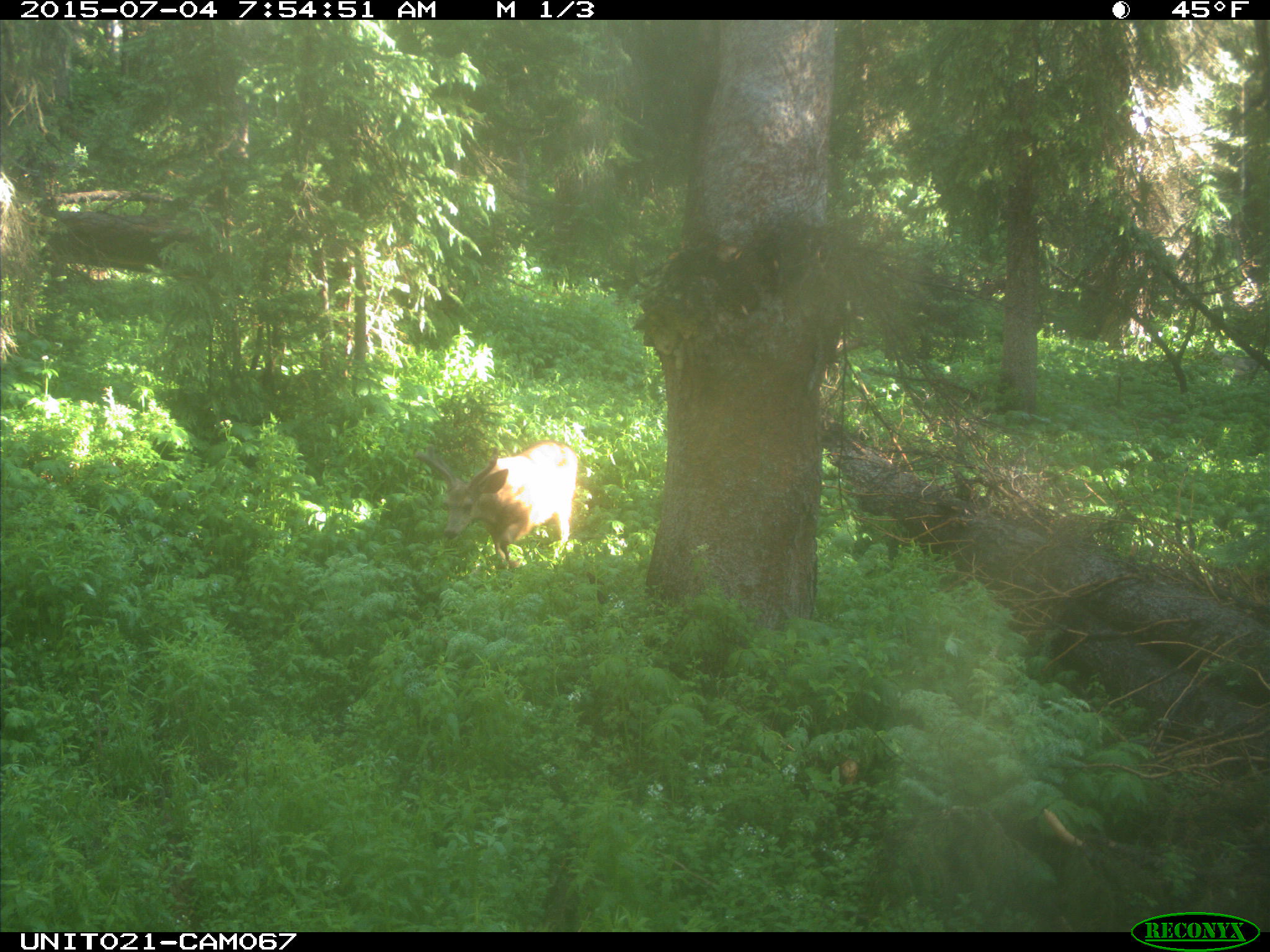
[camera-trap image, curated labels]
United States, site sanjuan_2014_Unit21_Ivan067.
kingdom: Animalia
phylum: Chordata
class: Mammalia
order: Artiodactyla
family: Cervidae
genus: Odocoileus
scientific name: Odocoileus hemionus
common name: mule deer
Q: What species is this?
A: Odocoileus hemionus (mule deer).